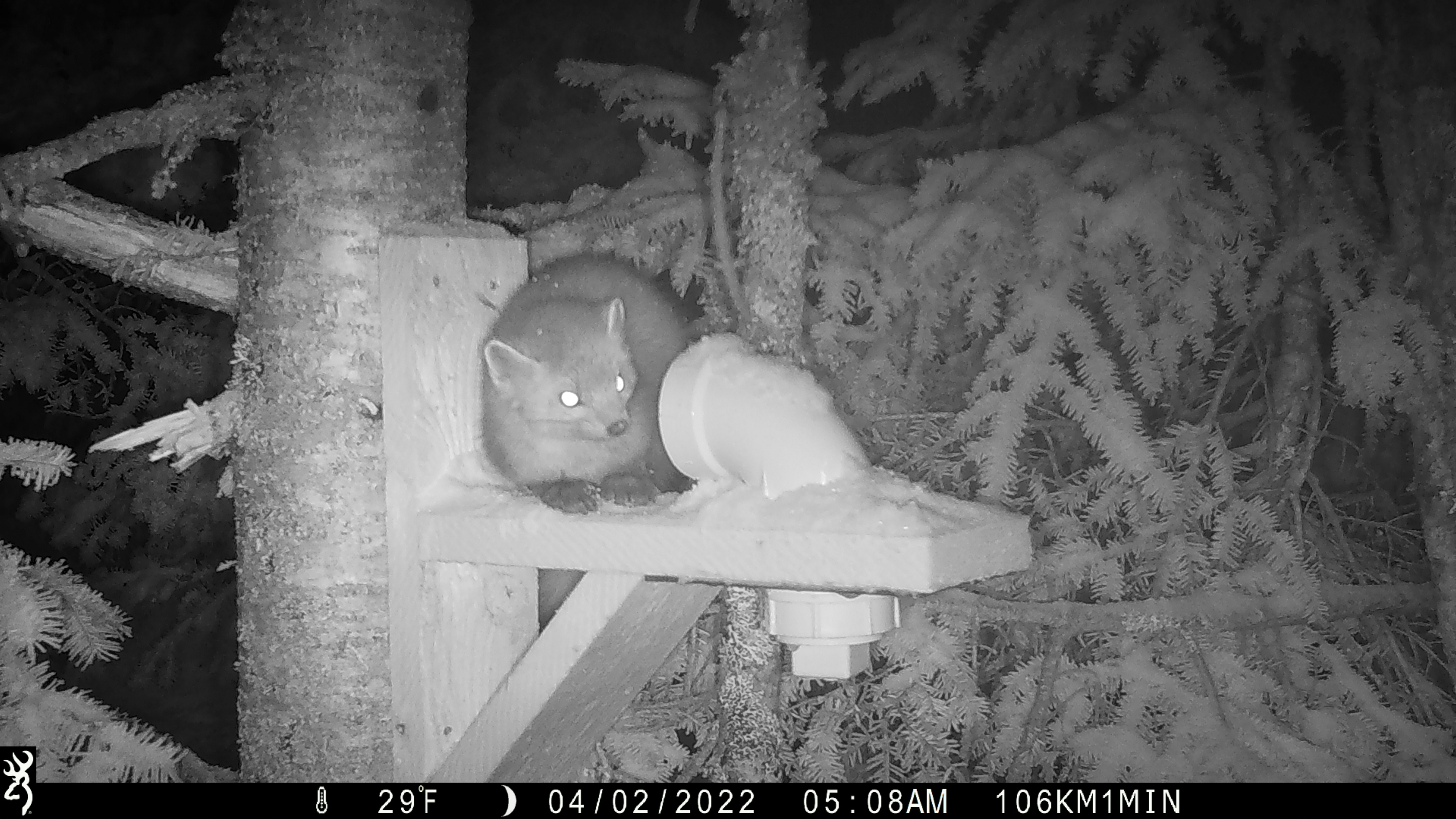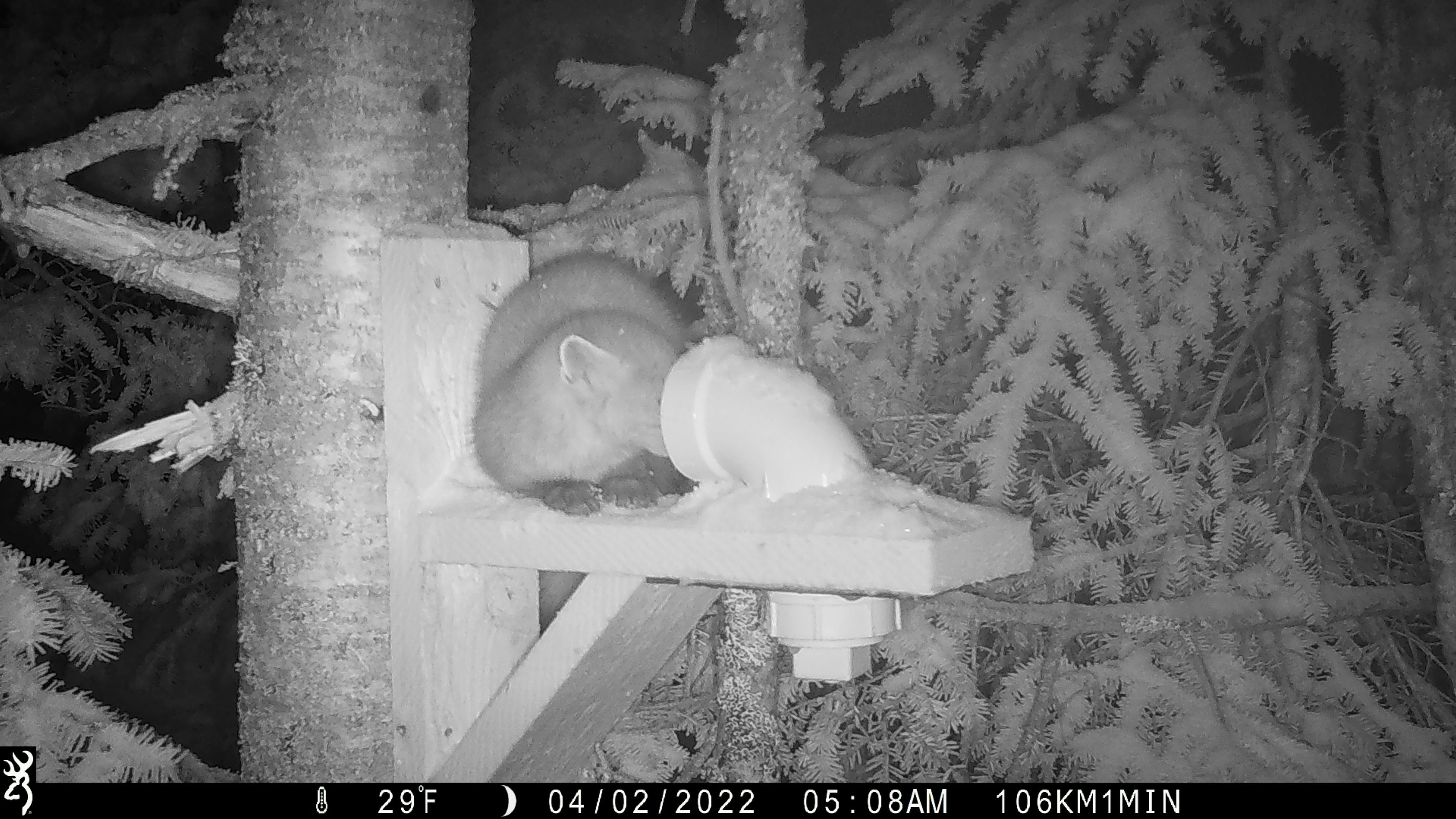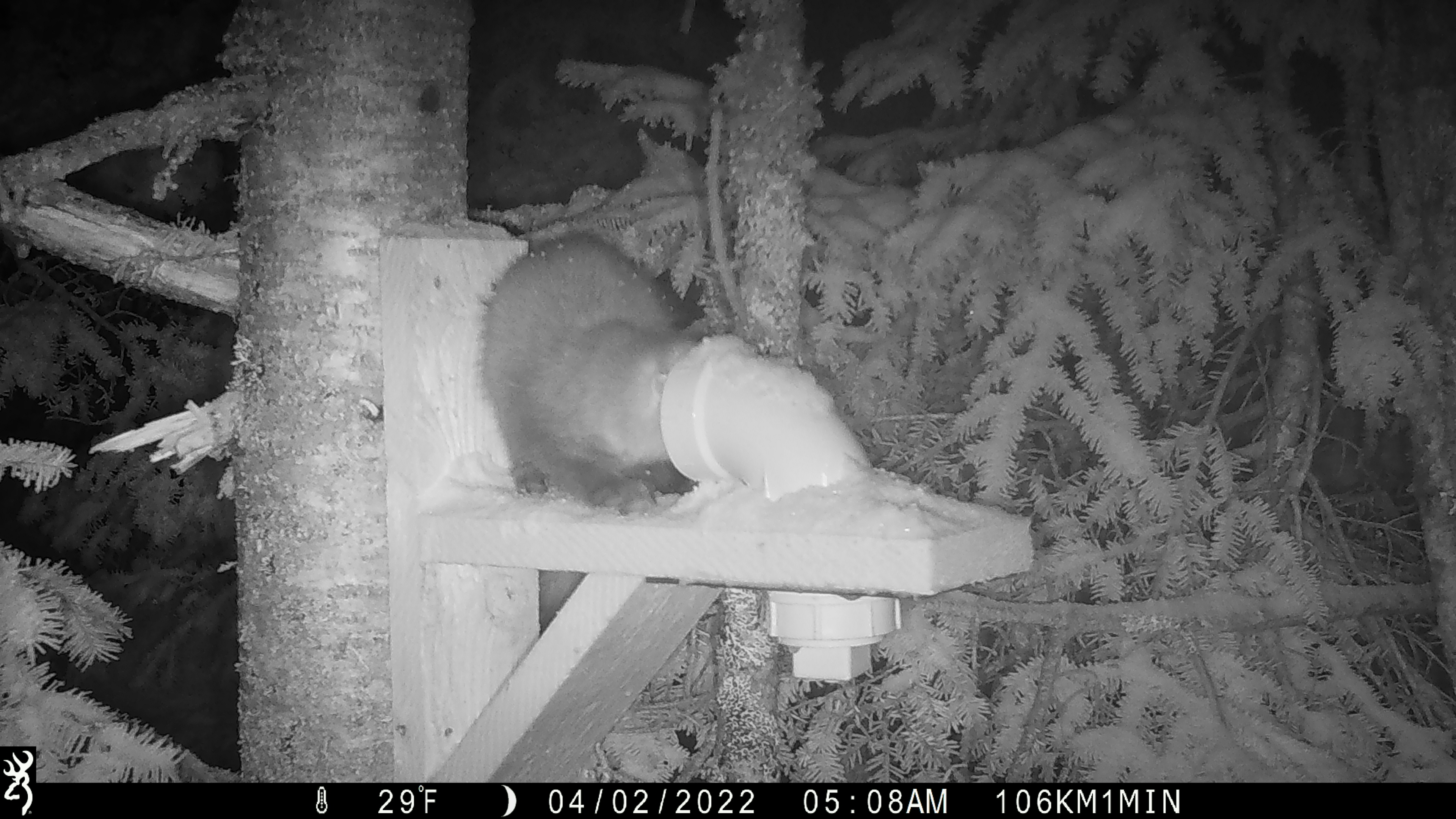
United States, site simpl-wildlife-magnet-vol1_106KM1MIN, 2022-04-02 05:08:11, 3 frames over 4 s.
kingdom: Animalia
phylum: Chordata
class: Mammalia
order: Carnivora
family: Mustelidae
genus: Martes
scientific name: Martes americana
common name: american marten